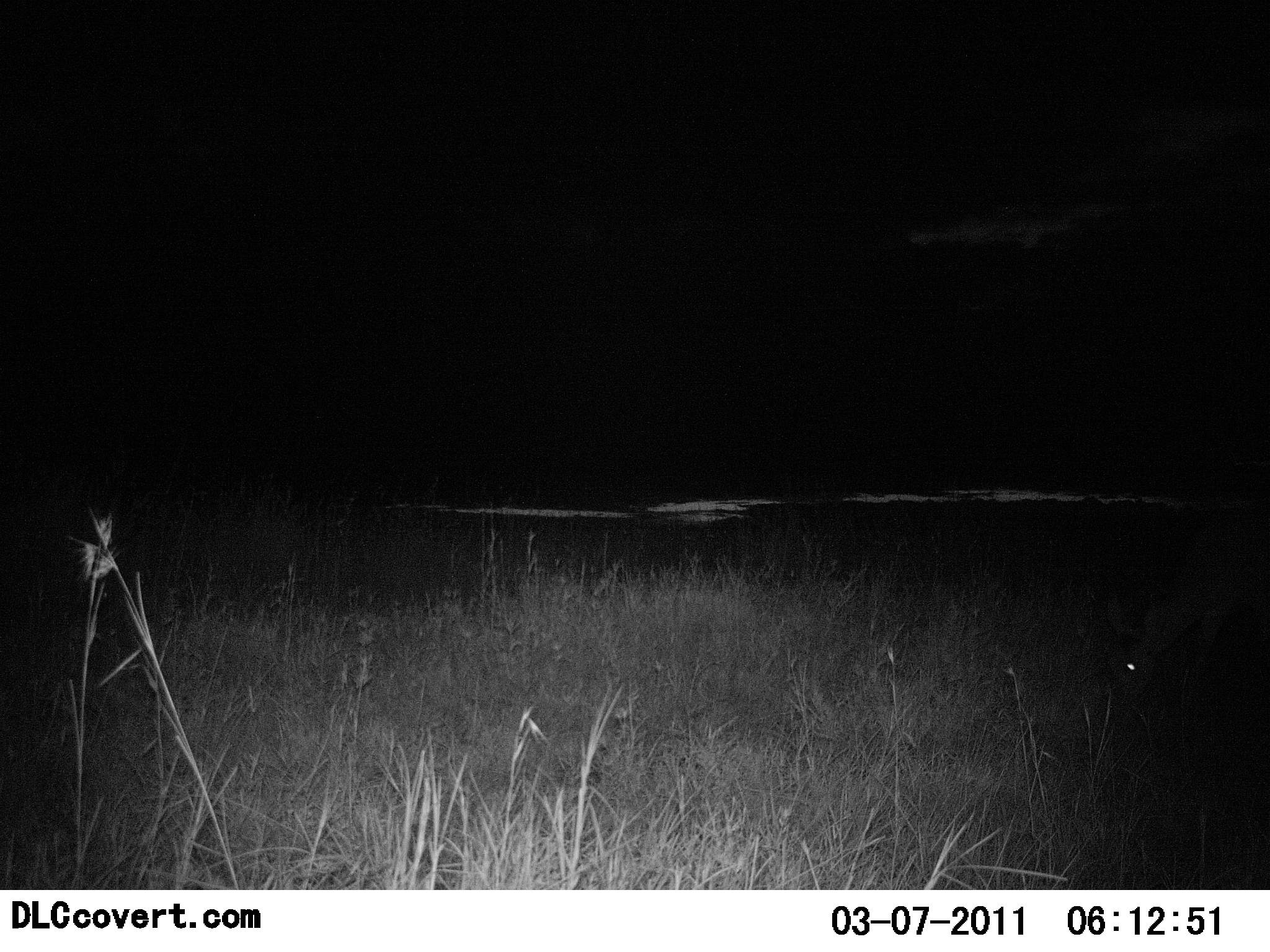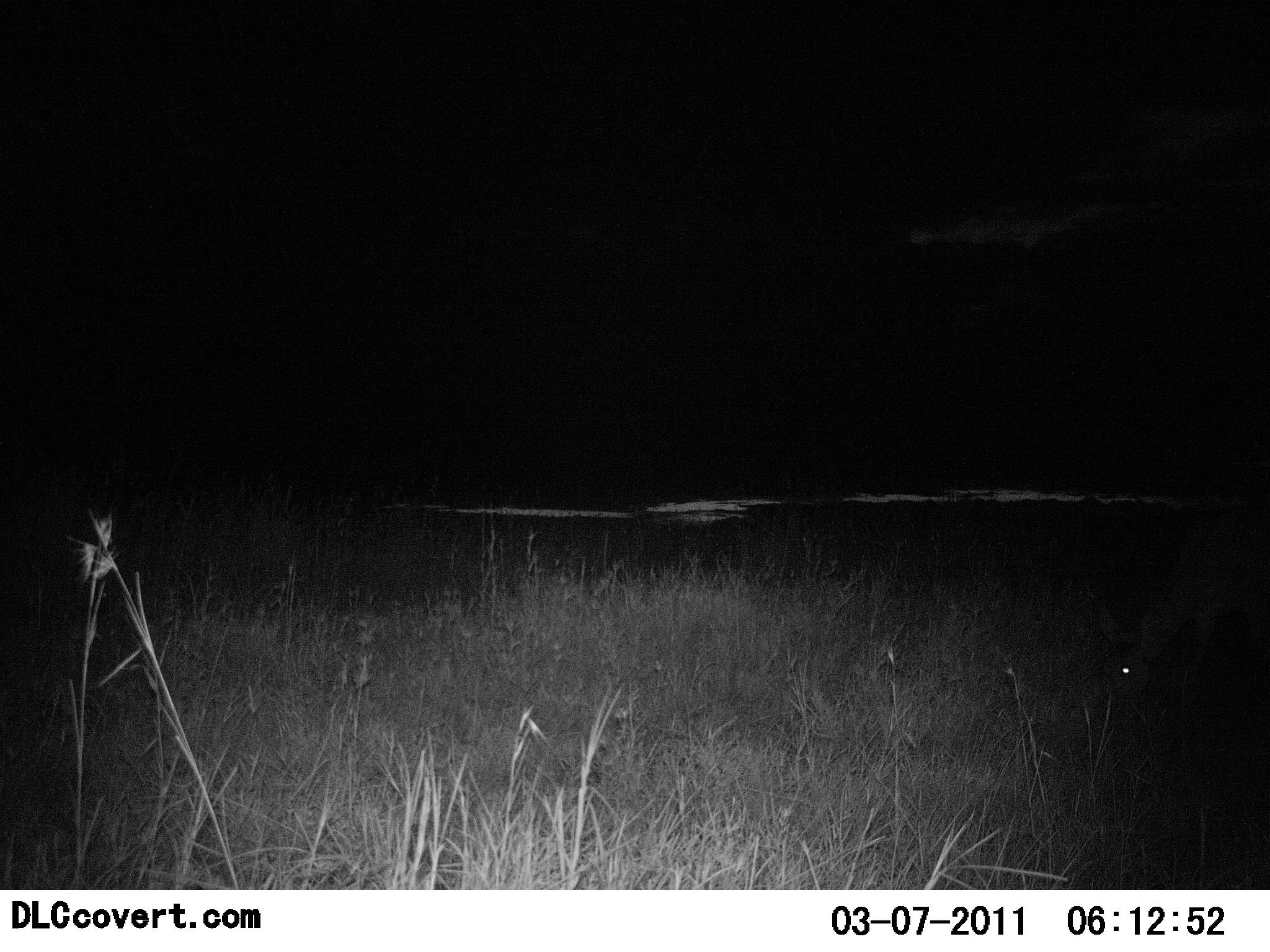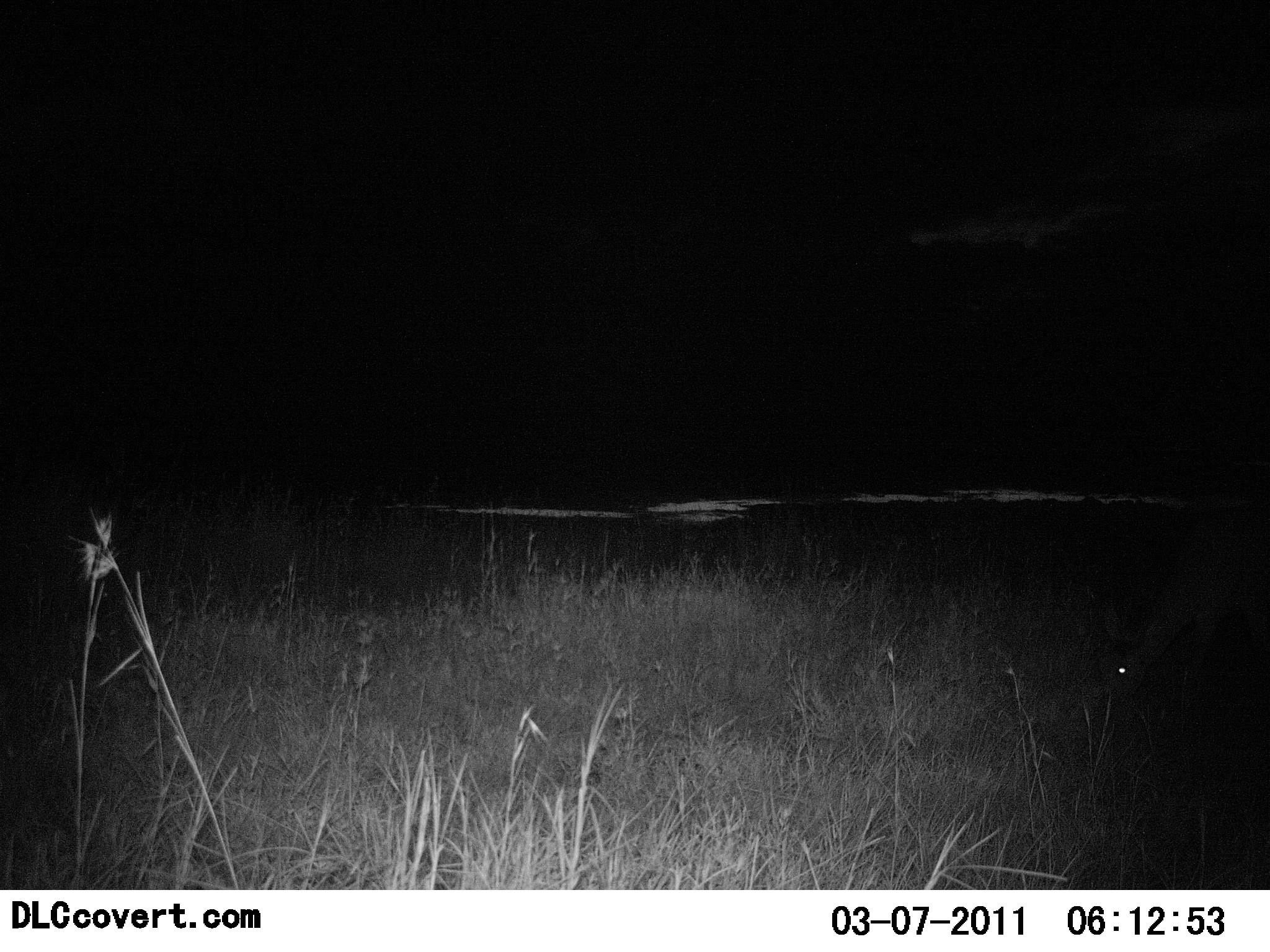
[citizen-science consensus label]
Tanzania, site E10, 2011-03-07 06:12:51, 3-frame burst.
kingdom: Animalia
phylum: Chordata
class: Mammalia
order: Artiodactyla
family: Bovidae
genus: Redunca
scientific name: Redunca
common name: reedbuck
Reedbuck (Redunca), count 1. Behavior (volunteer vote fractions): standing 20%, resting 0%, moving 0%, interacting 0%. Young present (vote fraction): 0%. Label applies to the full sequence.